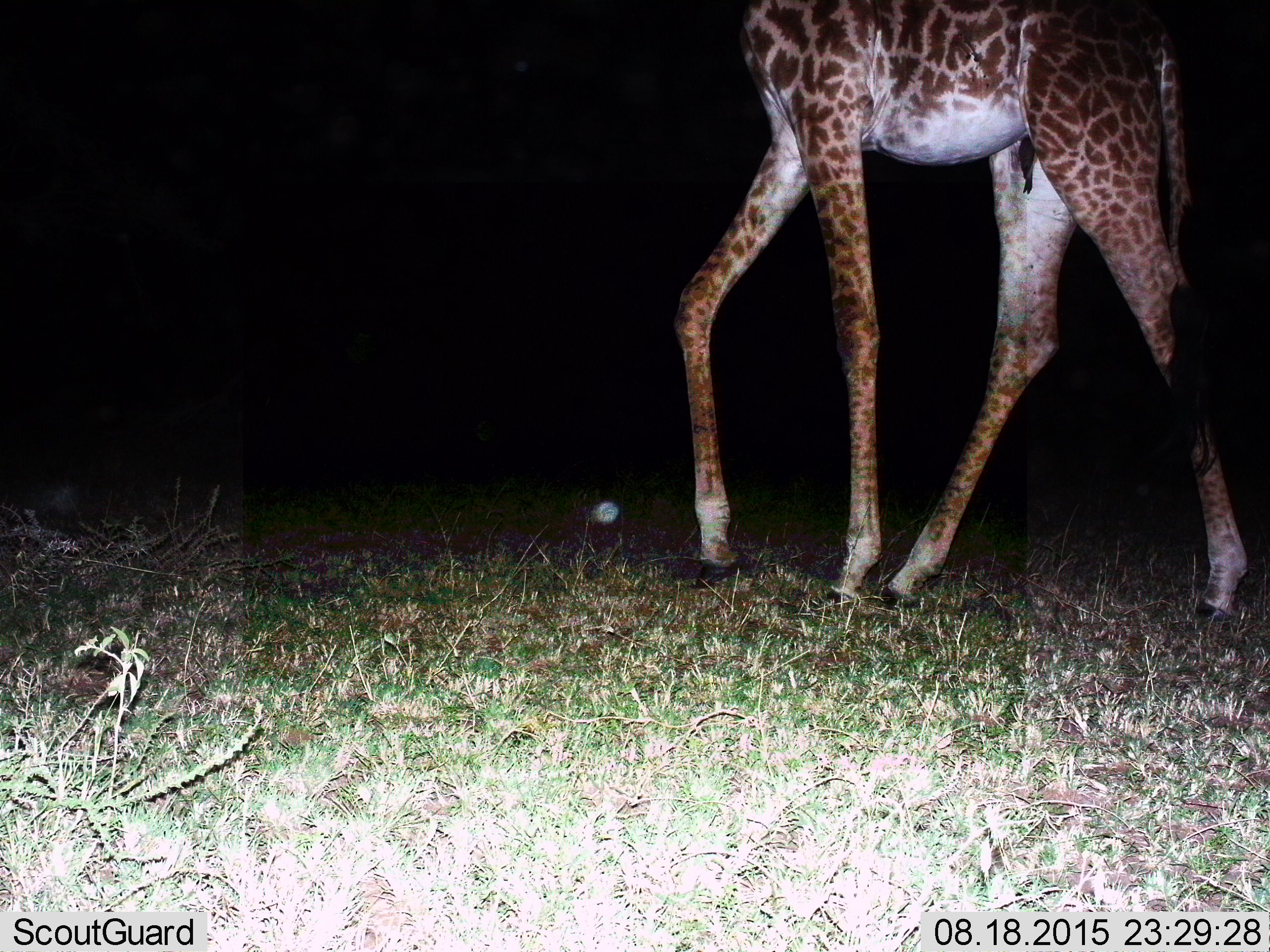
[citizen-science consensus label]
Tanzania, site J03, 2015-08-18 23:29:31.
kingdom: Animalia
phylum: Chordata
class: Mammalia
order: Artiodactyla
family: Giraffidae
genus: Giraffa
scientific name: Giraffa camelopardalis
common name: giraffe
Giraffe (Giraffa camelopardalis), count 1. Behavior (volunteer vote fractions): standing 20%, resting 0%, moving 90%, interacting 0%. Young present (vote fraction): 0%. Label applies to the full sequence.